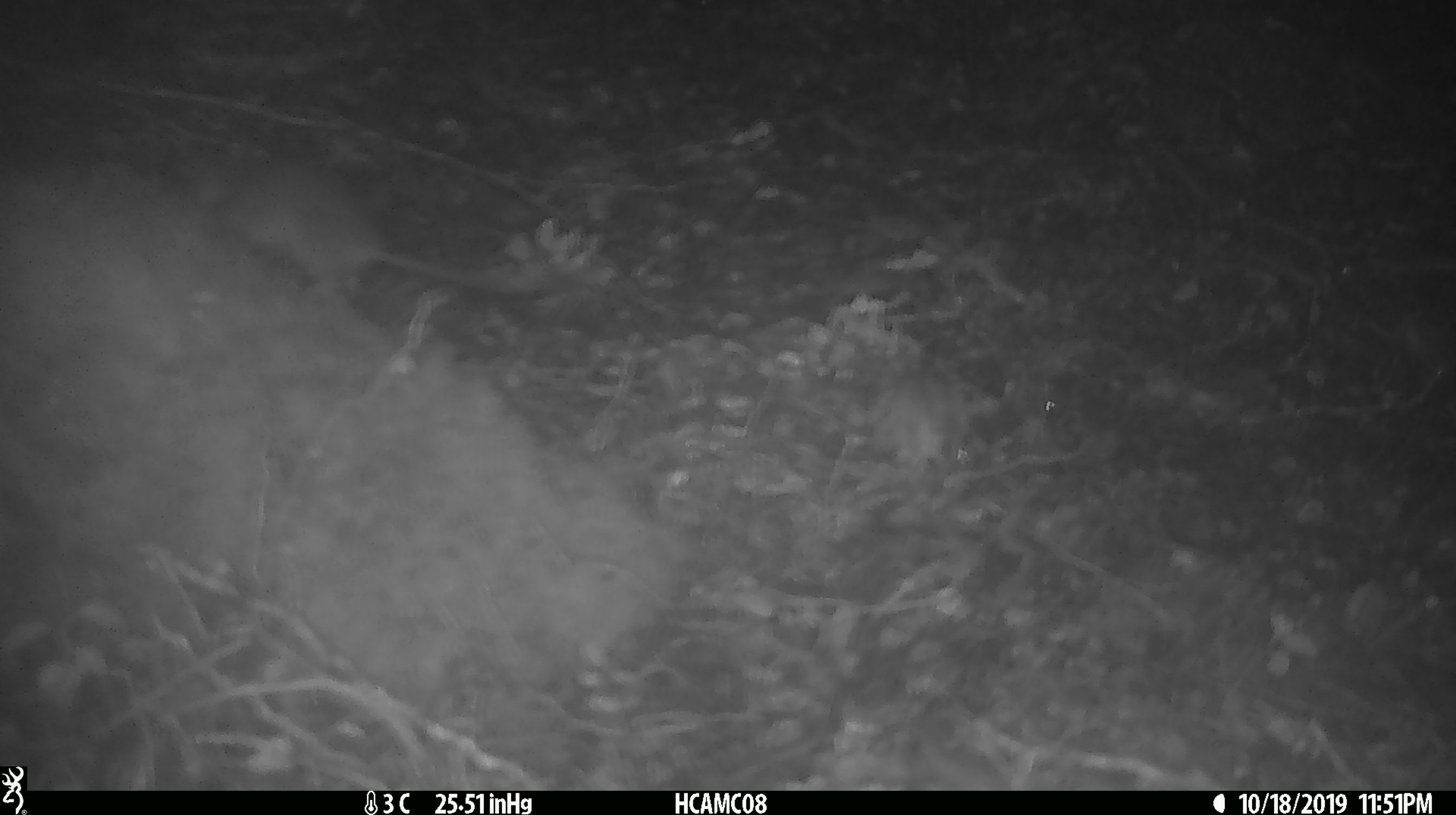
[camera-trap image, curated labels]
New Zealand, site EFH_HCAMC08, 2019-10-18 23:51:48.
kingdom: Animalia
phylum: Chordata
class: Mammalia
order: Rodentia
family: Muridae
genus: Mus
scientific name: Mus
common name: mouse